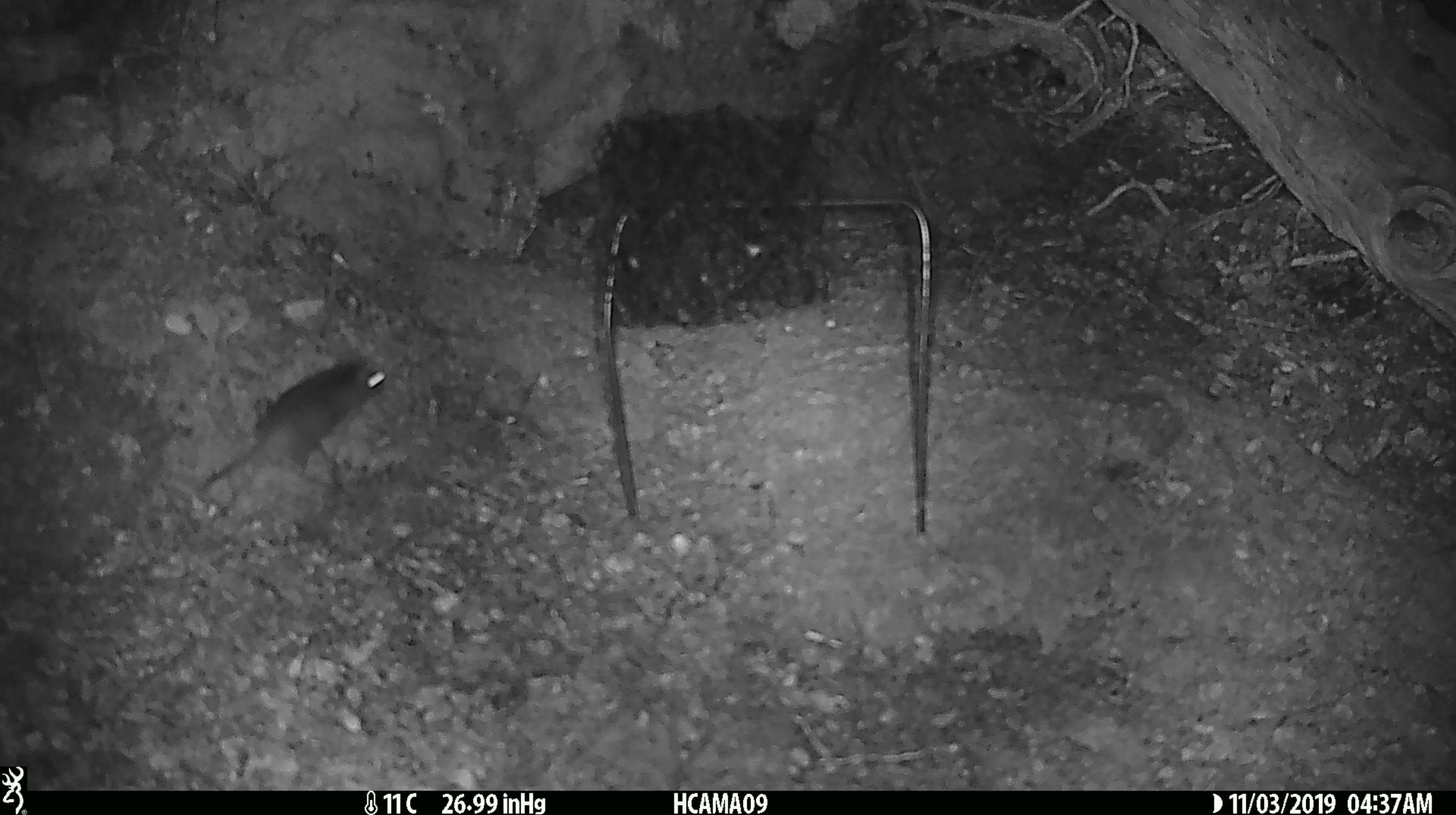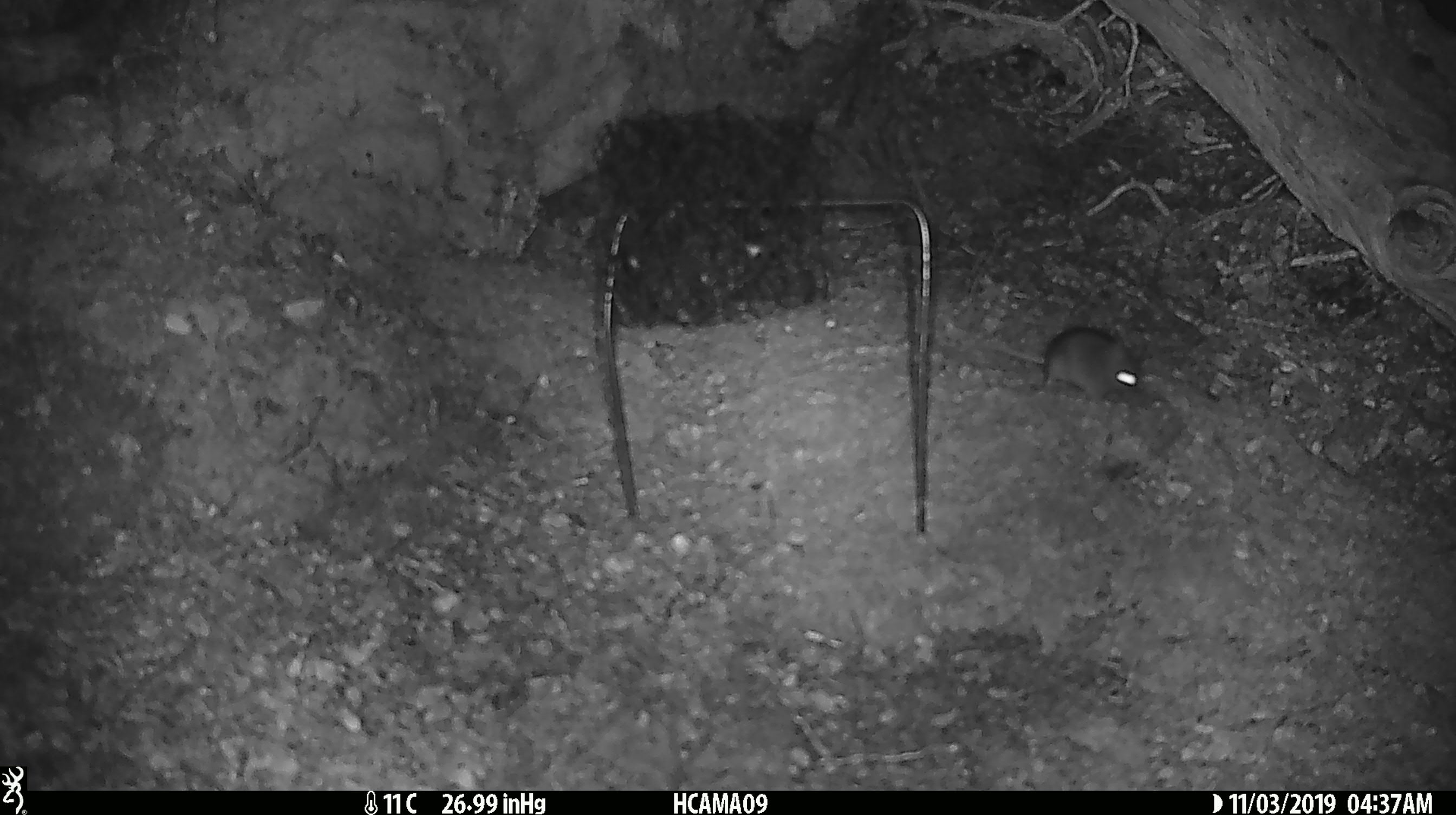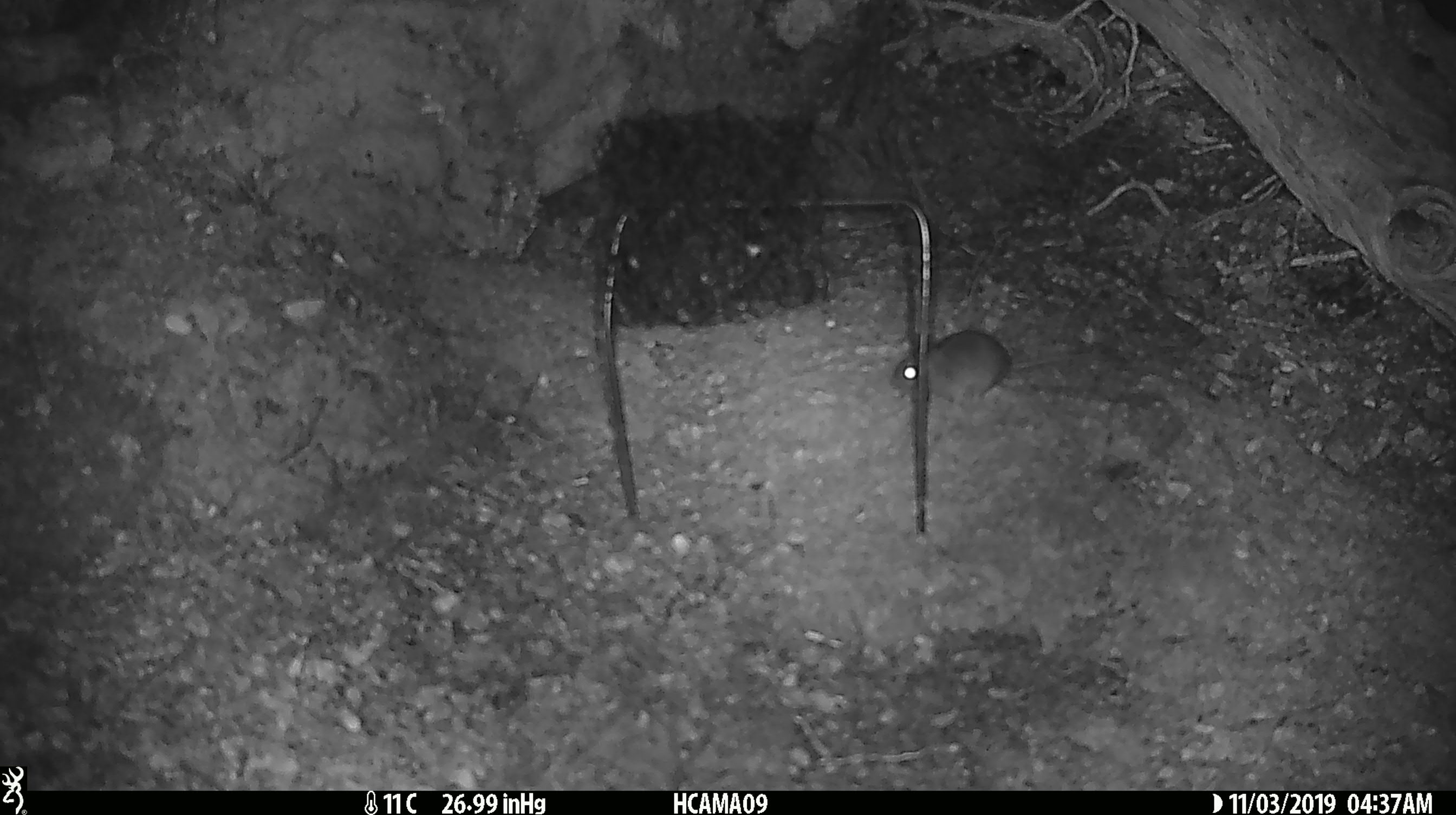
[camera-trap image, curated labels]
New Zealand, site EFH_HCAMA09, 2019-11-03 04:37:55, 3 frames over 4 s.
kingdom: Animalia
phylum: Chordata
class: Mammalia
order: Rodentia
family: Muridae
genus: Mus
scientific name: Mus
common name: mouse